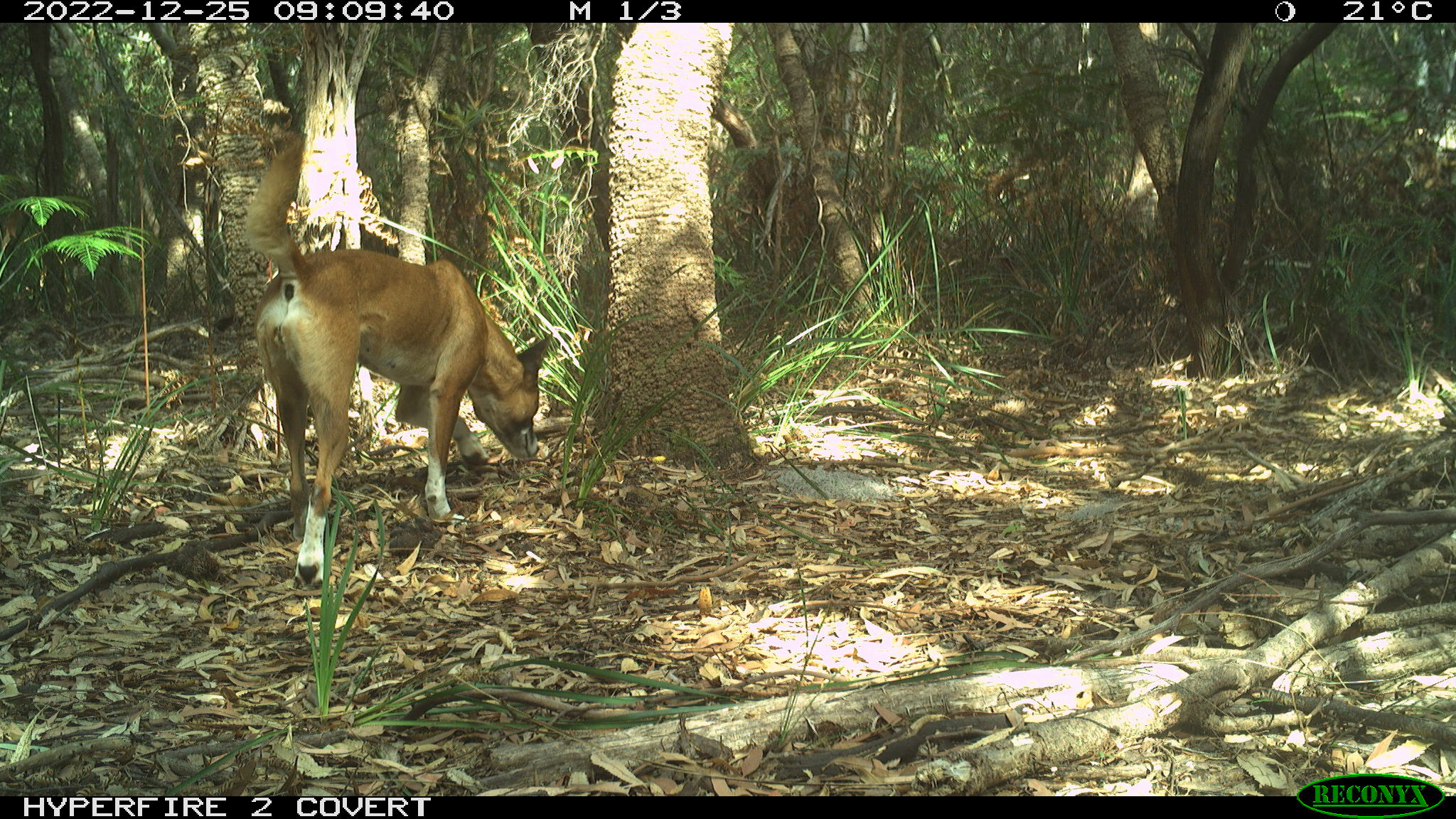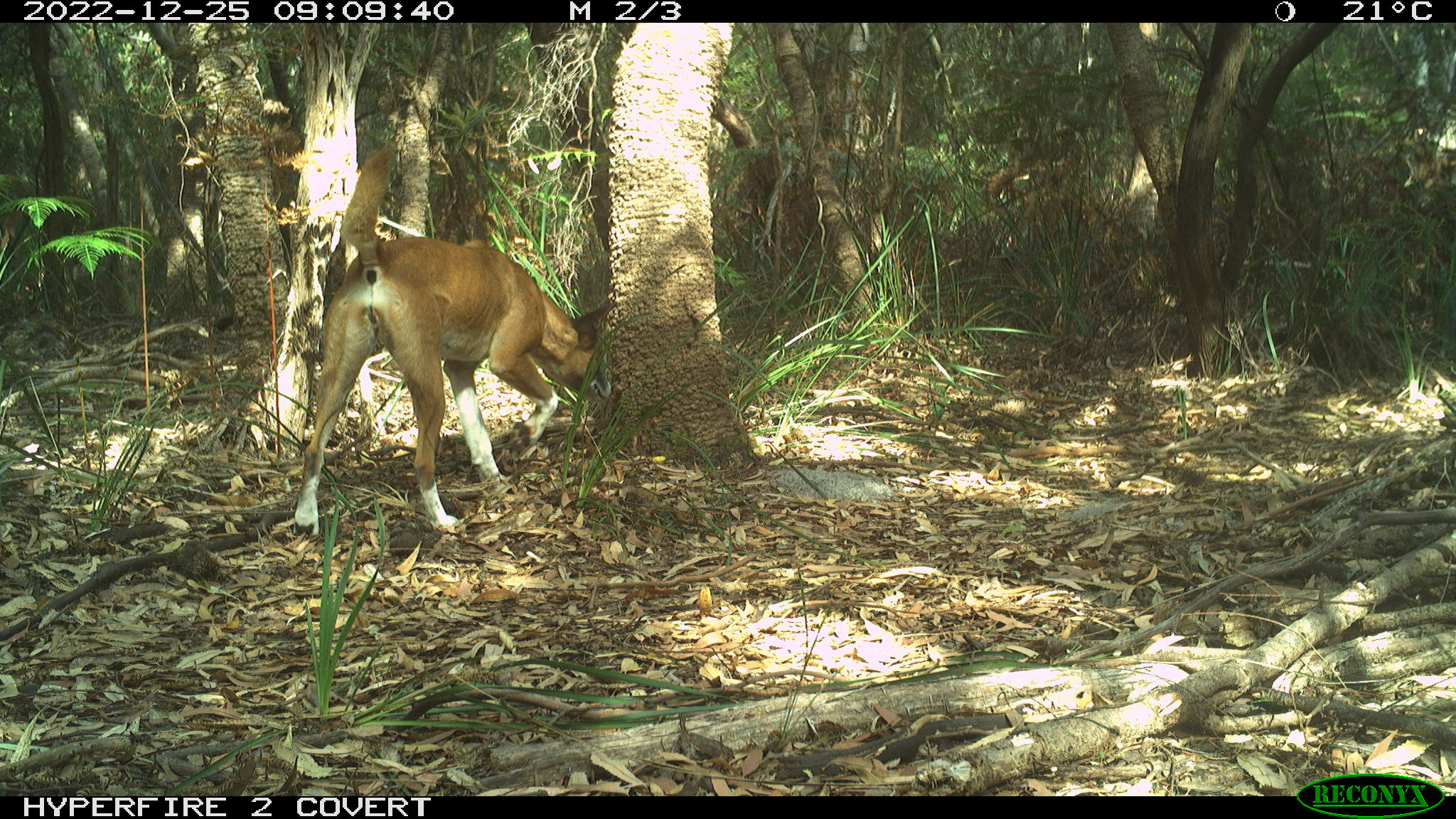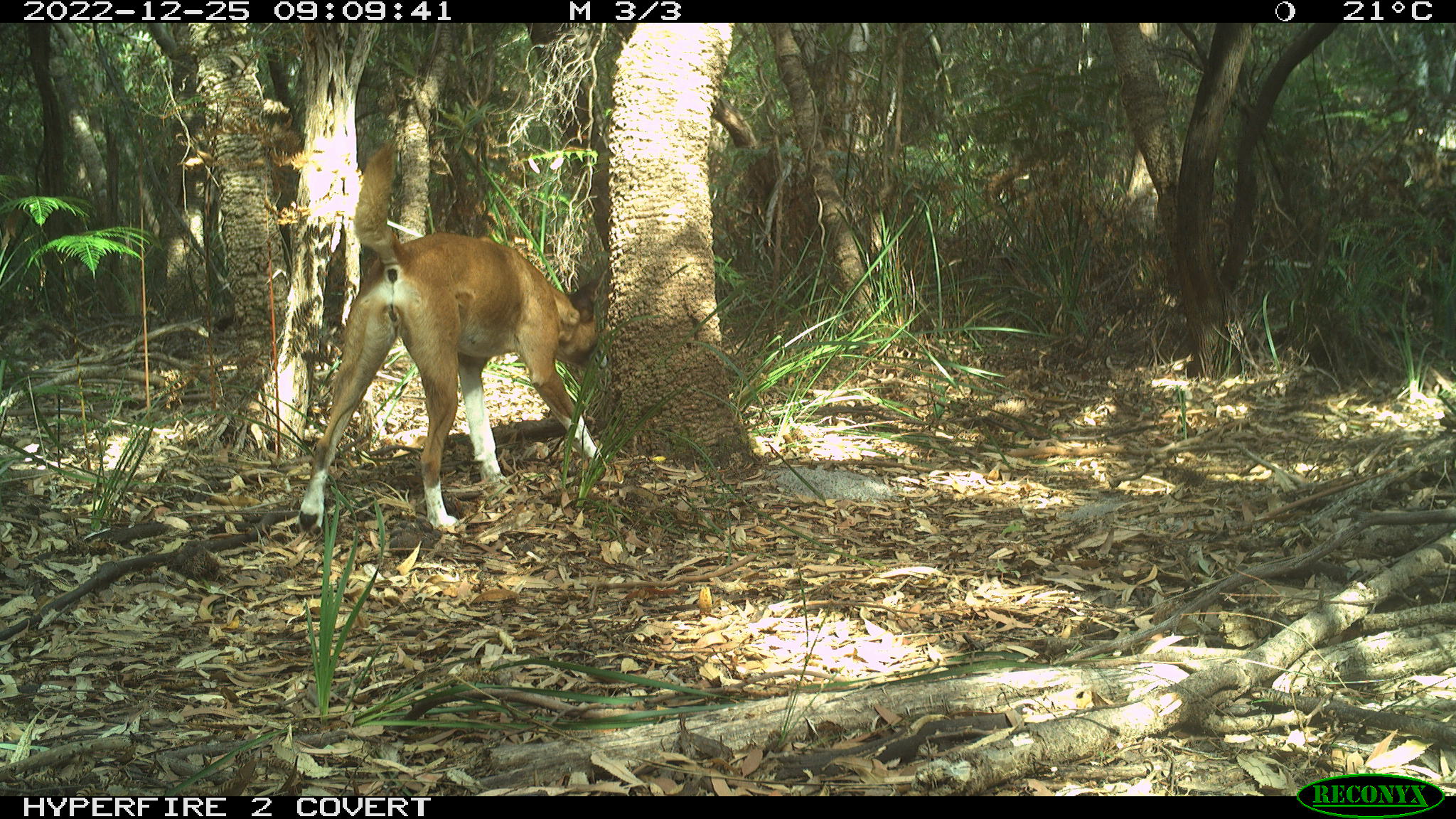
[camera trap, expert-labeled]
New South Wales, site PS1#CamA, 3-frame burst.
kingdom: Animalia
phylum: Chordata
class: Mammalia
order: Carnivora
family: Canidae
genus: Canis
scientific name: Canis familiaris dingo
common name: dingo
Dingo (Canis familiaris dingo).